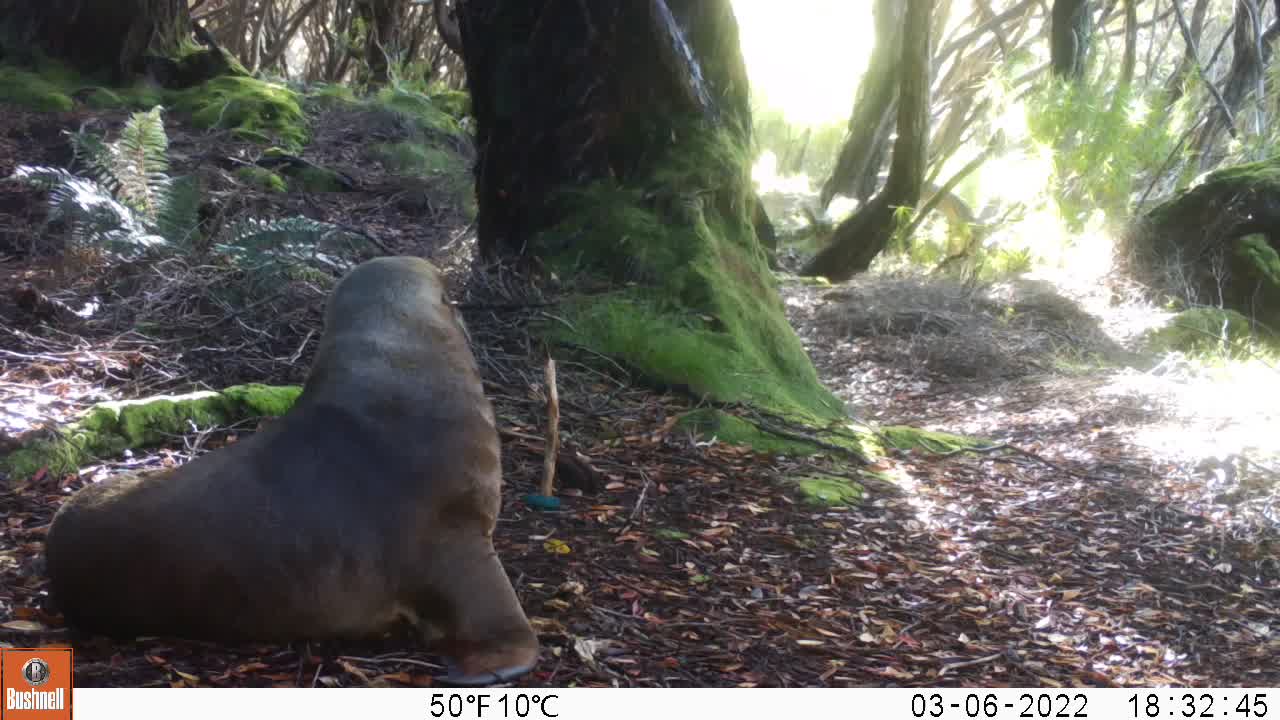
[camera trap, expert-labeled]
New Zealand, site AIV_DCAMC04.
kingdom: Animalia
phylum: Chordata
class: Mammalia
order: Carnivora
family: Otariidae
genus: Phocarctos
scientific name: Phocarctos hookeri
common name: new zealand sea lion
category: sealion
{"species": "sealion (new zealand sea lion) (Phocarctos hookeri)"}